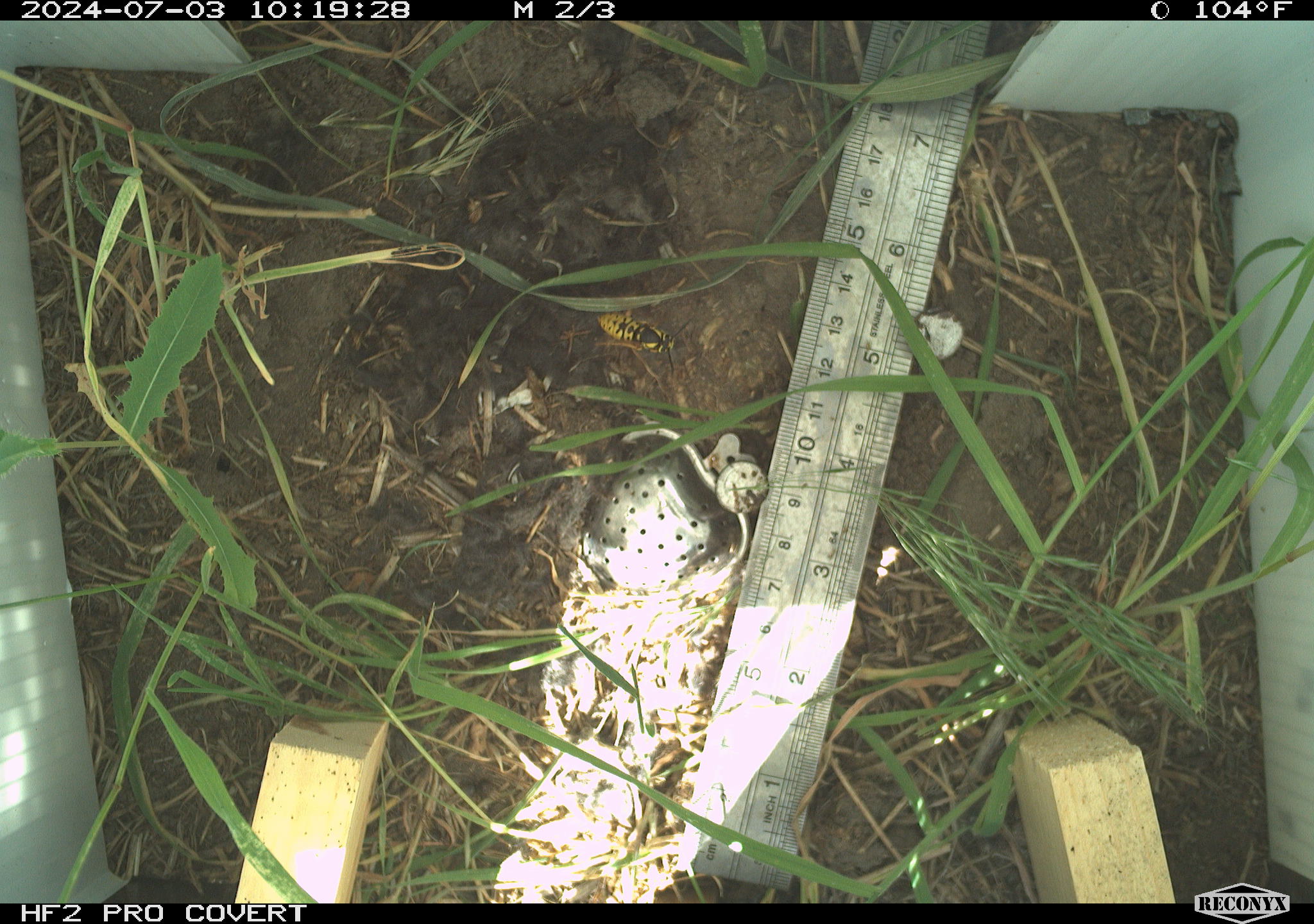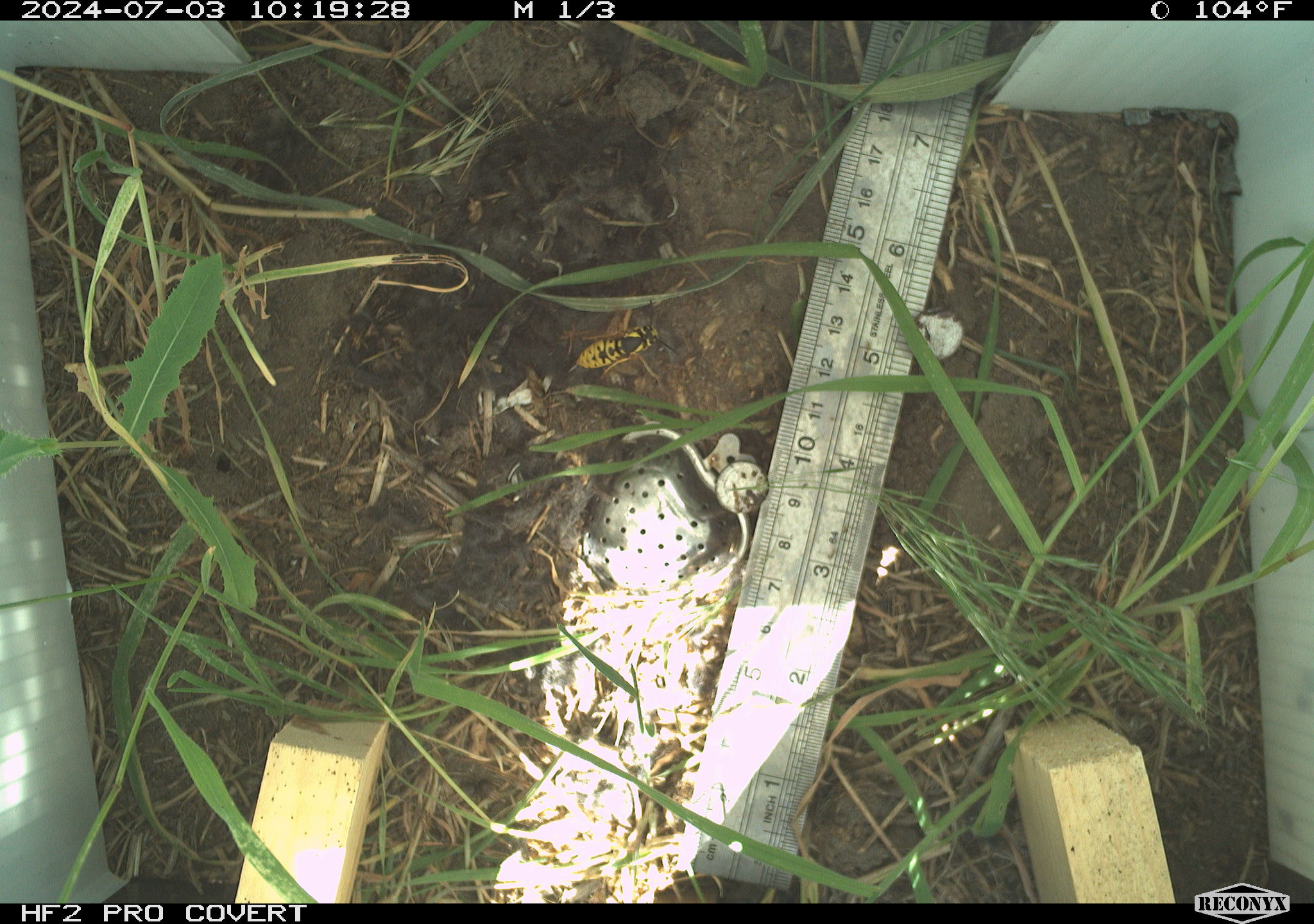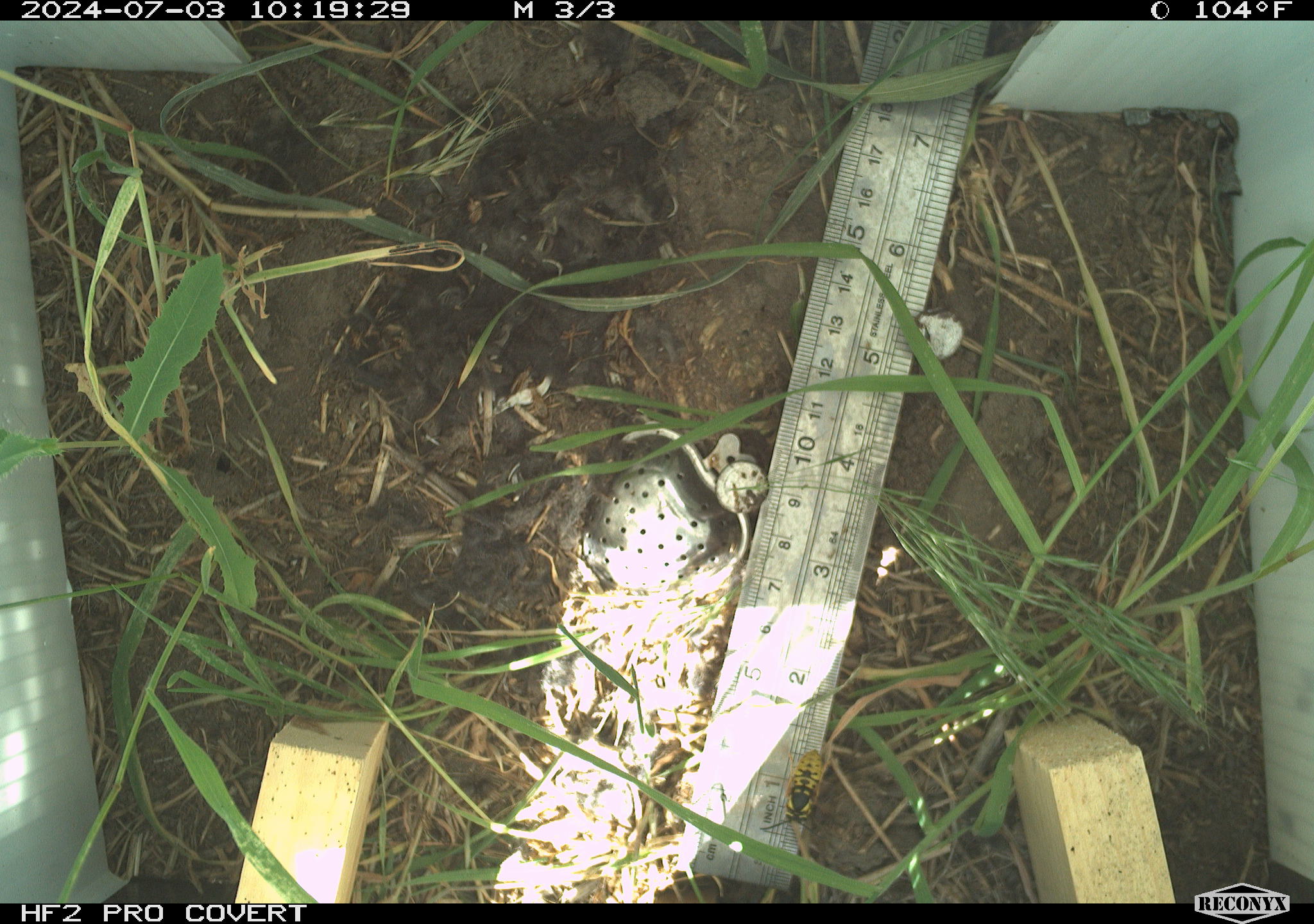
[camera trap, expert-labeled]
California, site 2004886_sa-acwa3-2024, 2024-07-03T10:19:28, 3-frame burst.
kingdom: Animalia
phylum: Arthropoda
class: Insecta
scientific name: Insecta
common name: insect